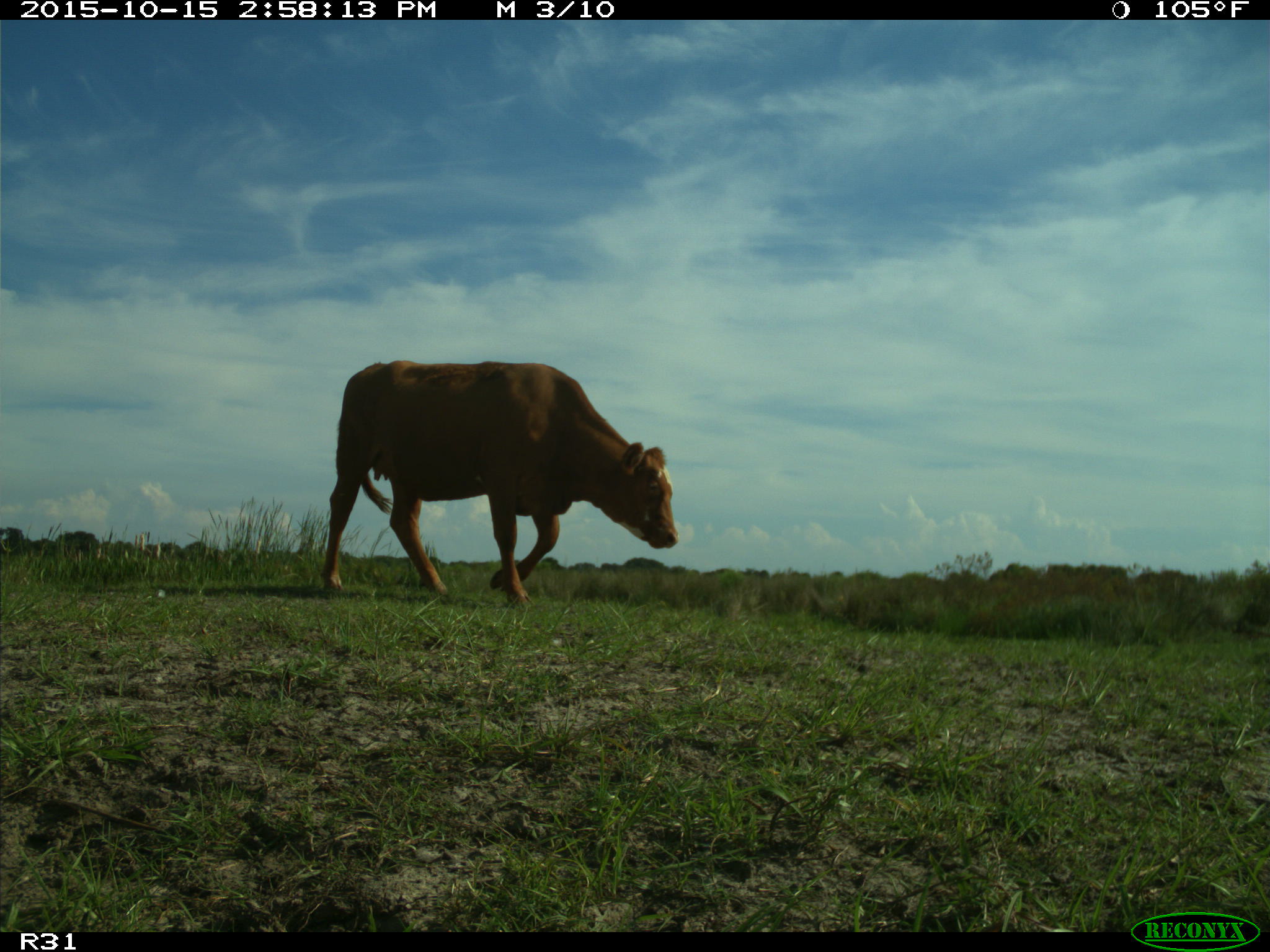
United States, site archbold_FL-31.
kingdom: Animalia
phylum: Chordata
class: Mammalia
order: Artiodactyla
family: Bovidae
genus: Bos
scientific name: Bos taurus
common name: domestic cow